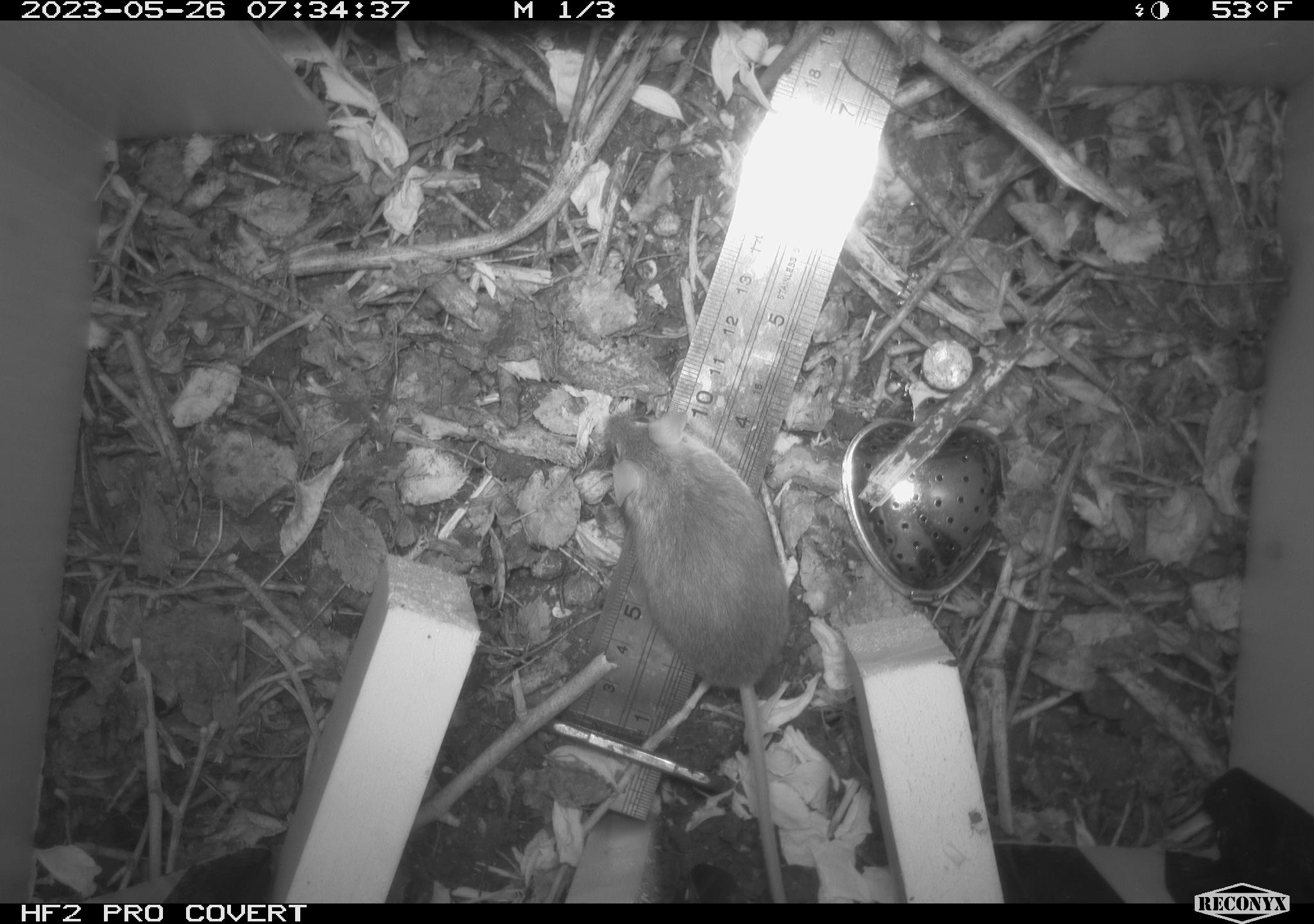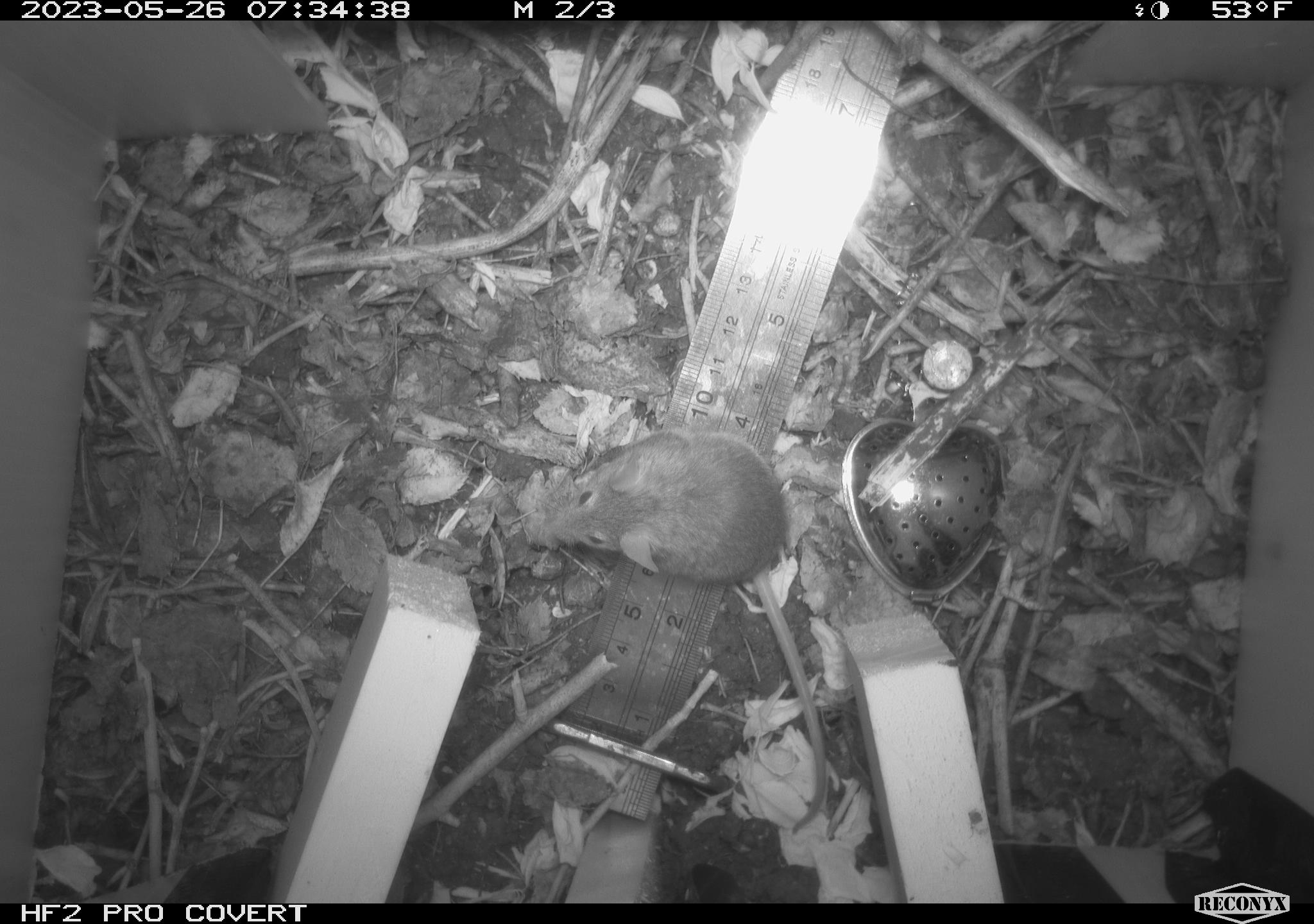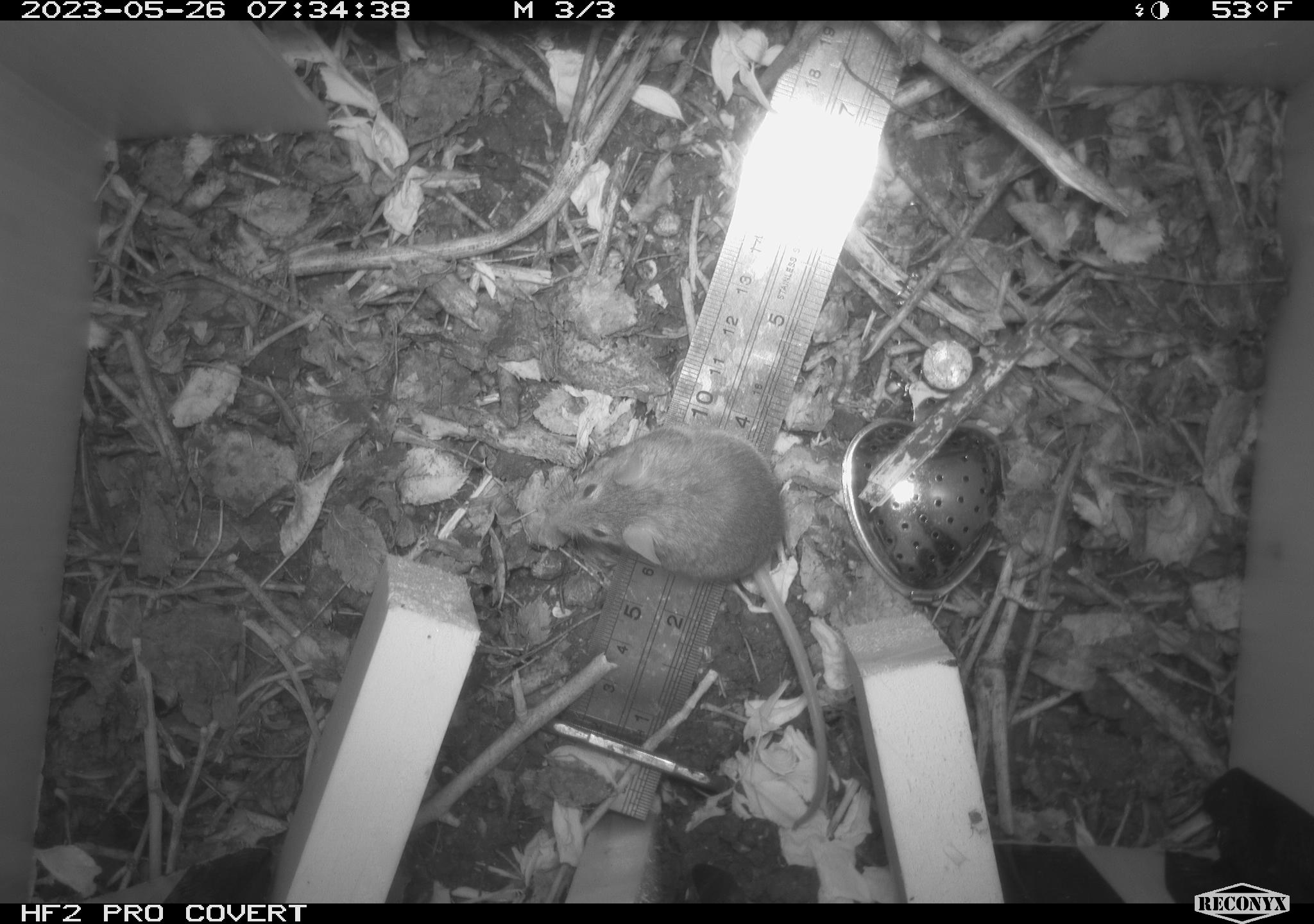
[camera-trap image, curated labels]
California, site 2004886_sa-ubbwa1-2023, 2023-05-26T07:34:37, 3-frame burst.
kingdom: Animalia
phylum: Chordata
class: Mammalia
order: Rodentia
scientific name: Rodentia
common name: mouse species